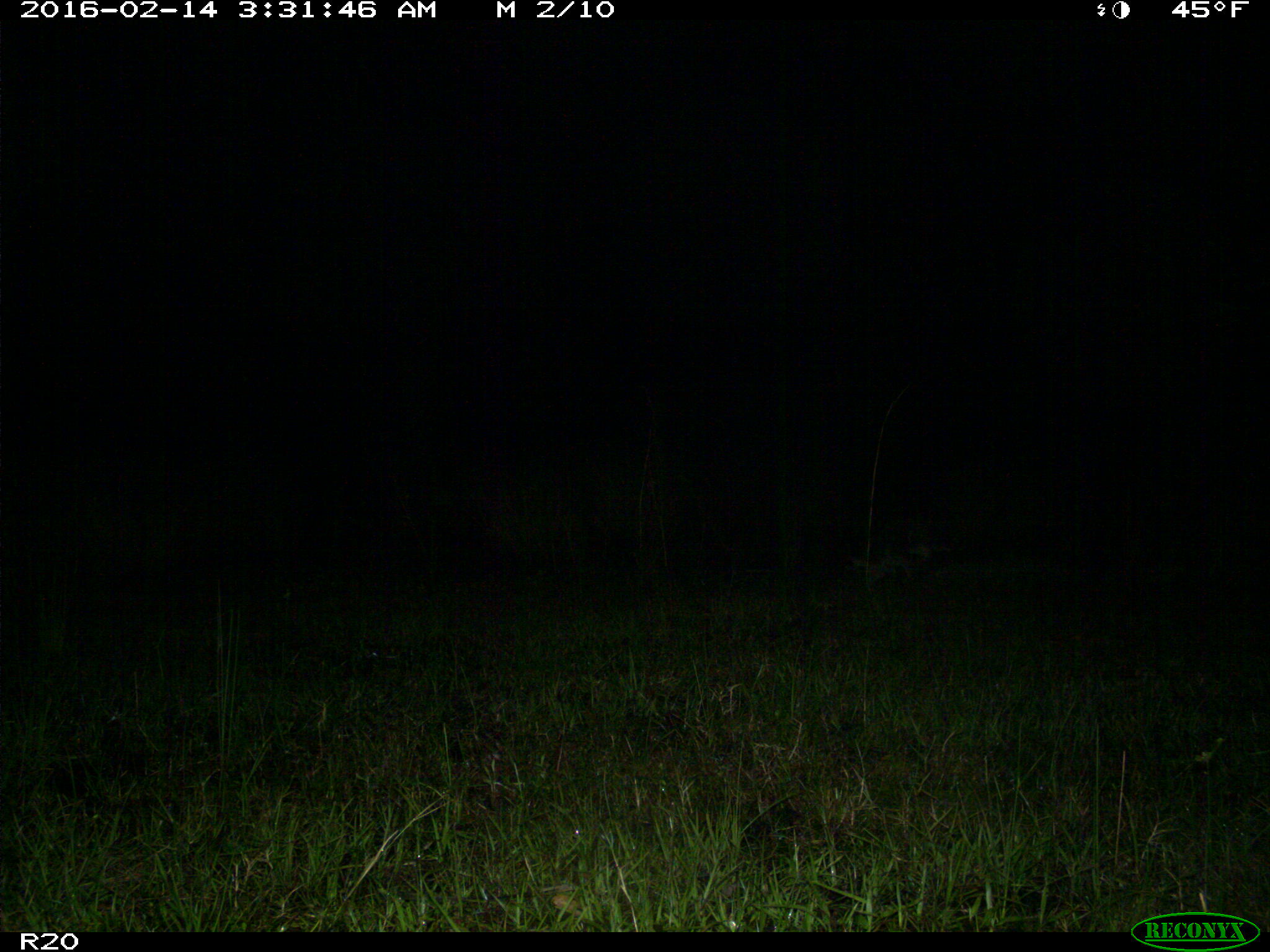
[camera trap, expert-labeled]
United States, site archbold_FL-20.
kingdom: Animalia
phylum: Chordata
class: Mammalia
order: Lagomorpha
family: Leporidae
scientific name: Leporidae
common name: rabbits and hares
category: unidentified rabbit